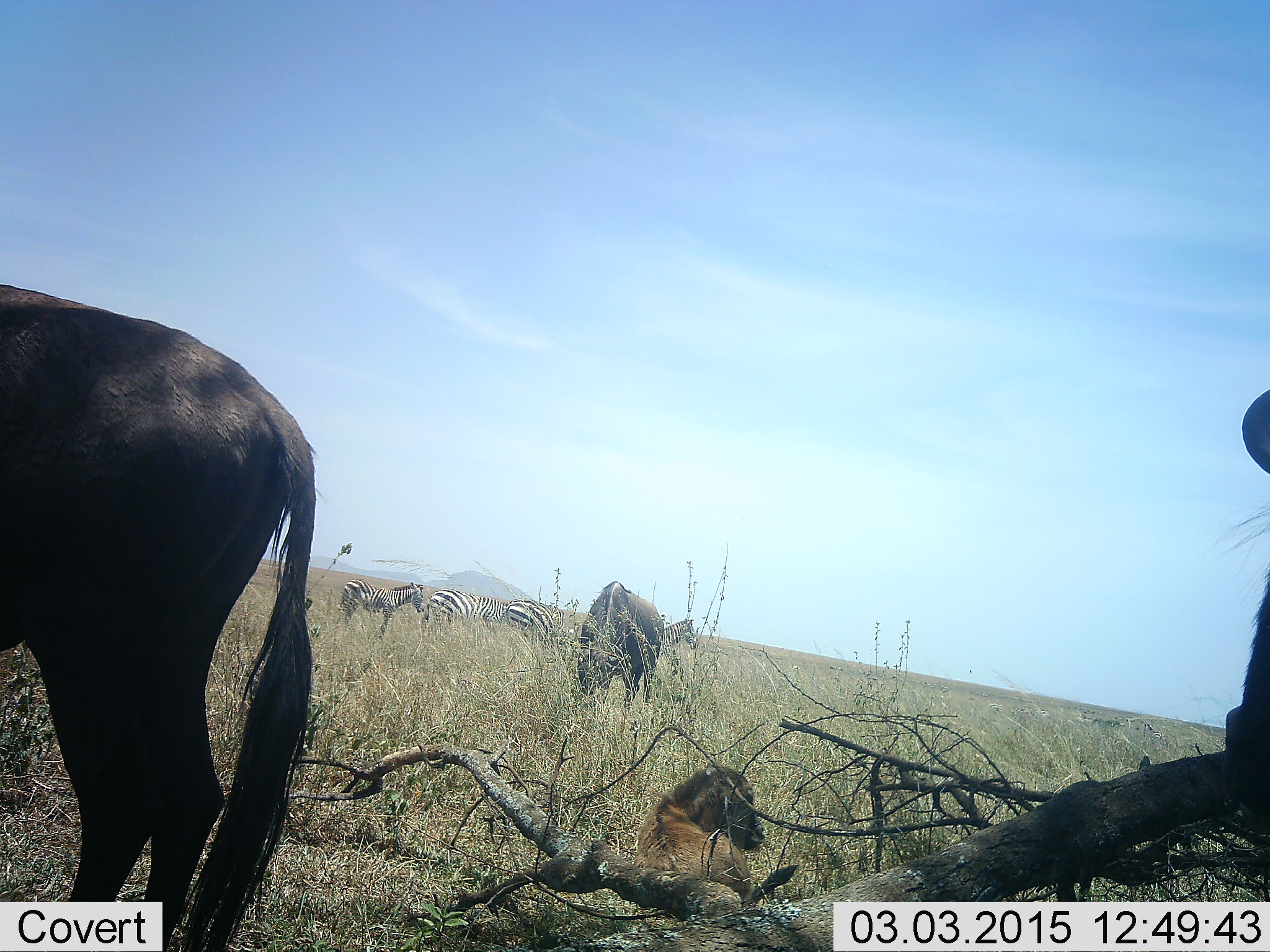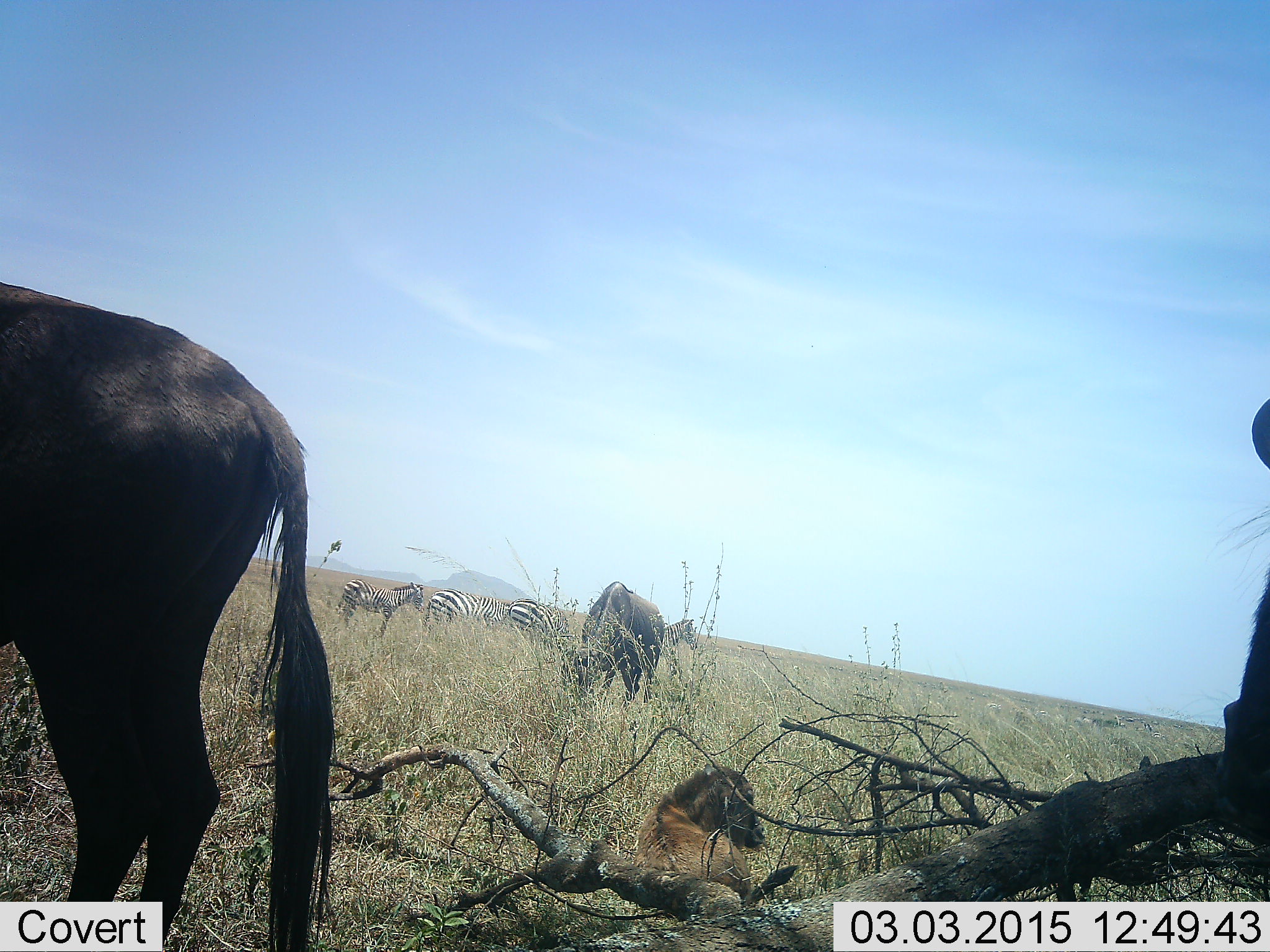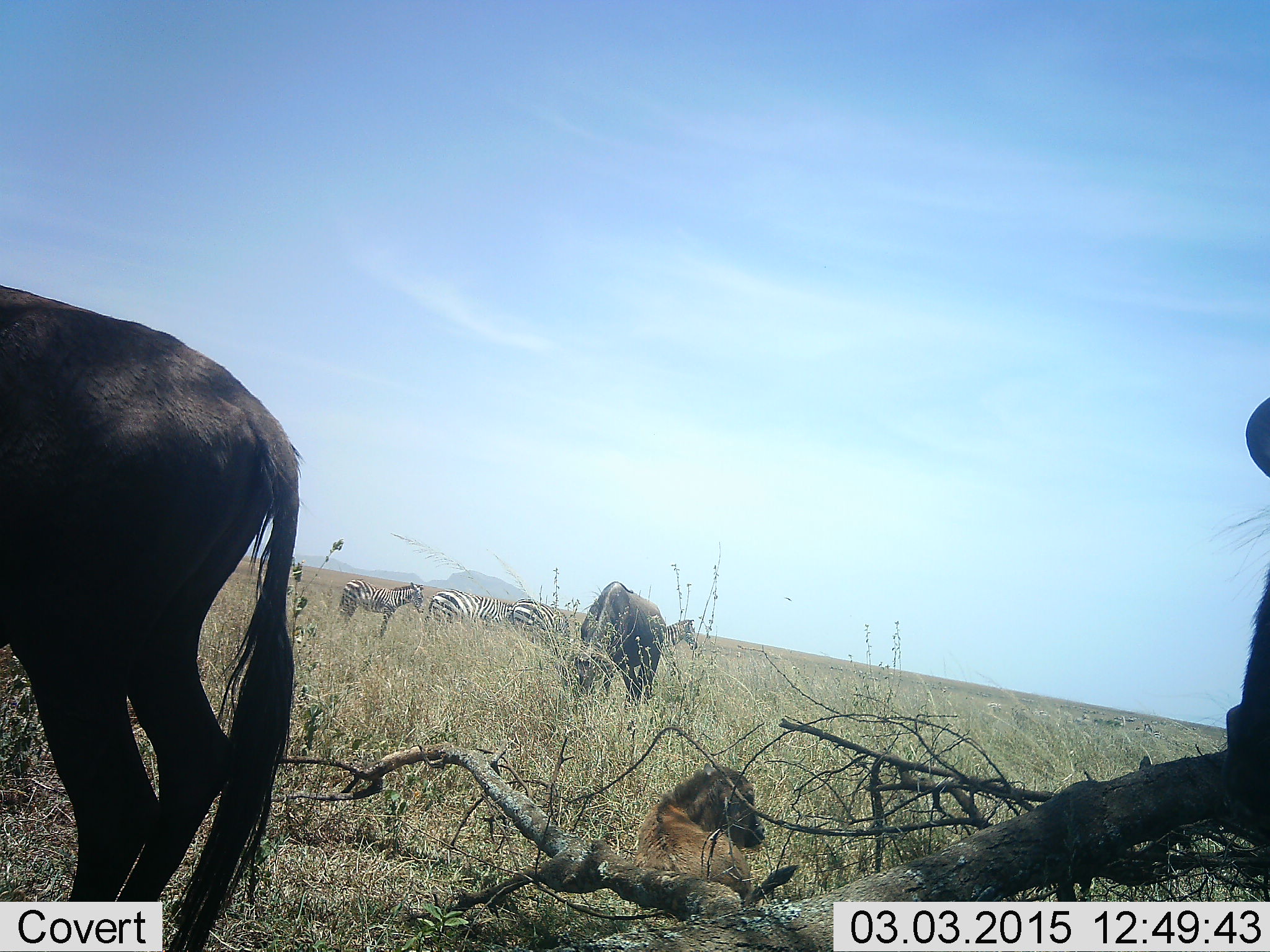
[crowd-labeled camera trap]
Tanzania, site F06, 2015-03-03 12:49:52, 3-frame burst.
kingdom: Animalia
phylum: Chordata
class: Mammalia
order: Artiodactyla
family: Bovidae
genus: Connochaetes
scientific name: Connochaetes taurinus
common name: blue wildebeest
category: wildebeest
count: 4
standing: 100%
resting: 80%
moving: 0%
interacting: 0%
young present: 80%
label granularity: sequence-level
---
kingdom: Animalia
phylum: Chordata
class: Mammalia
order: Perissodactyla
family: Equidae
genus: Equus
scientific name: Equus quagga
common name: plains zebra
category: zebra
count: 4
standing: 100%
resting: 0%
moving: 7%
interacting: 0%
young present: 14%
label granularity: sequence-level